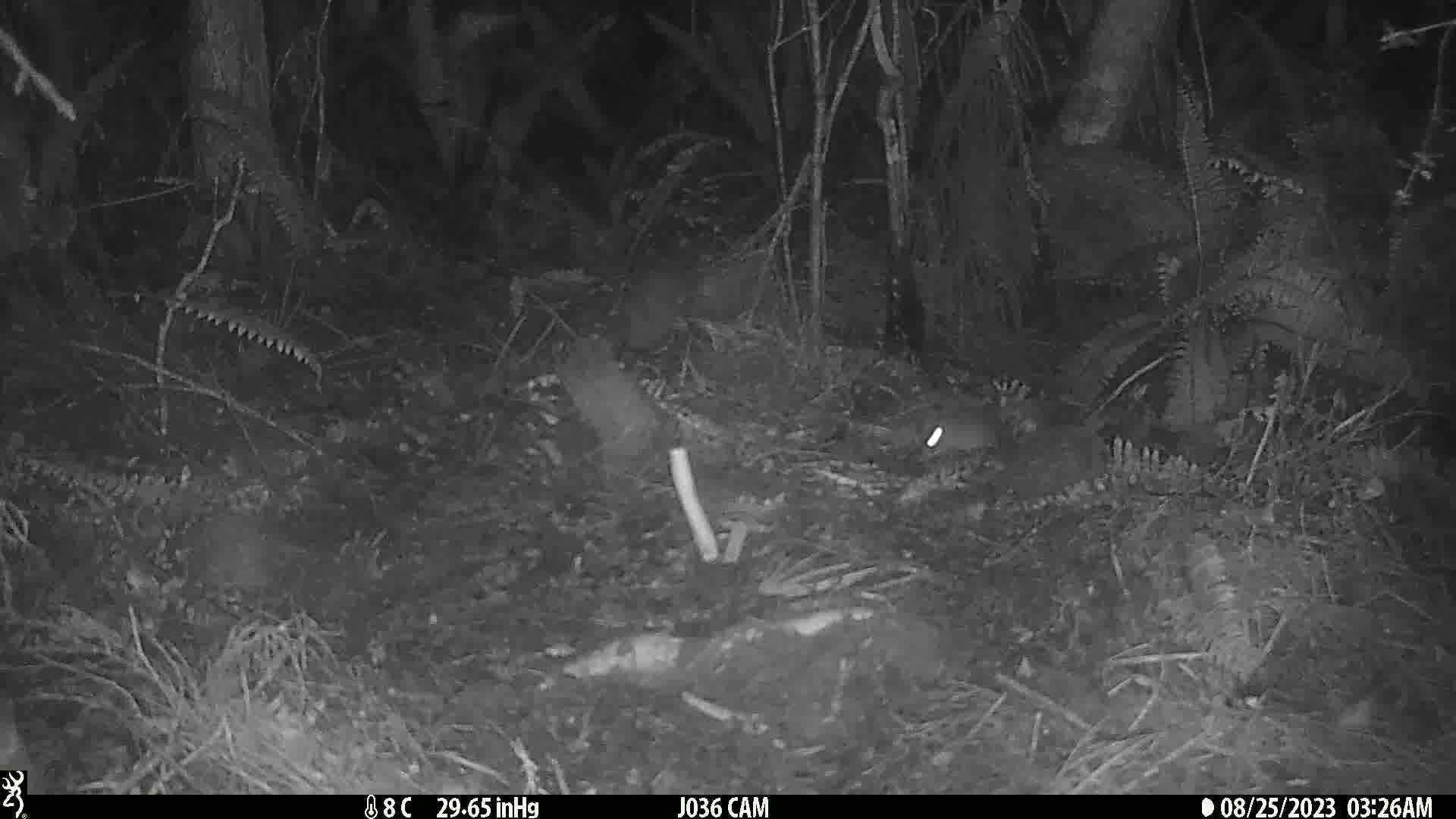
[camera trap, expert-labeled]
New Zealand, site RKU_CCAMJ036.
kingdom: Animalia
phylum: Chordata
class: Mammalia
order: Rodentia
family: Muridae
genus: Rattus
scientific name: Rattus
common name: rat